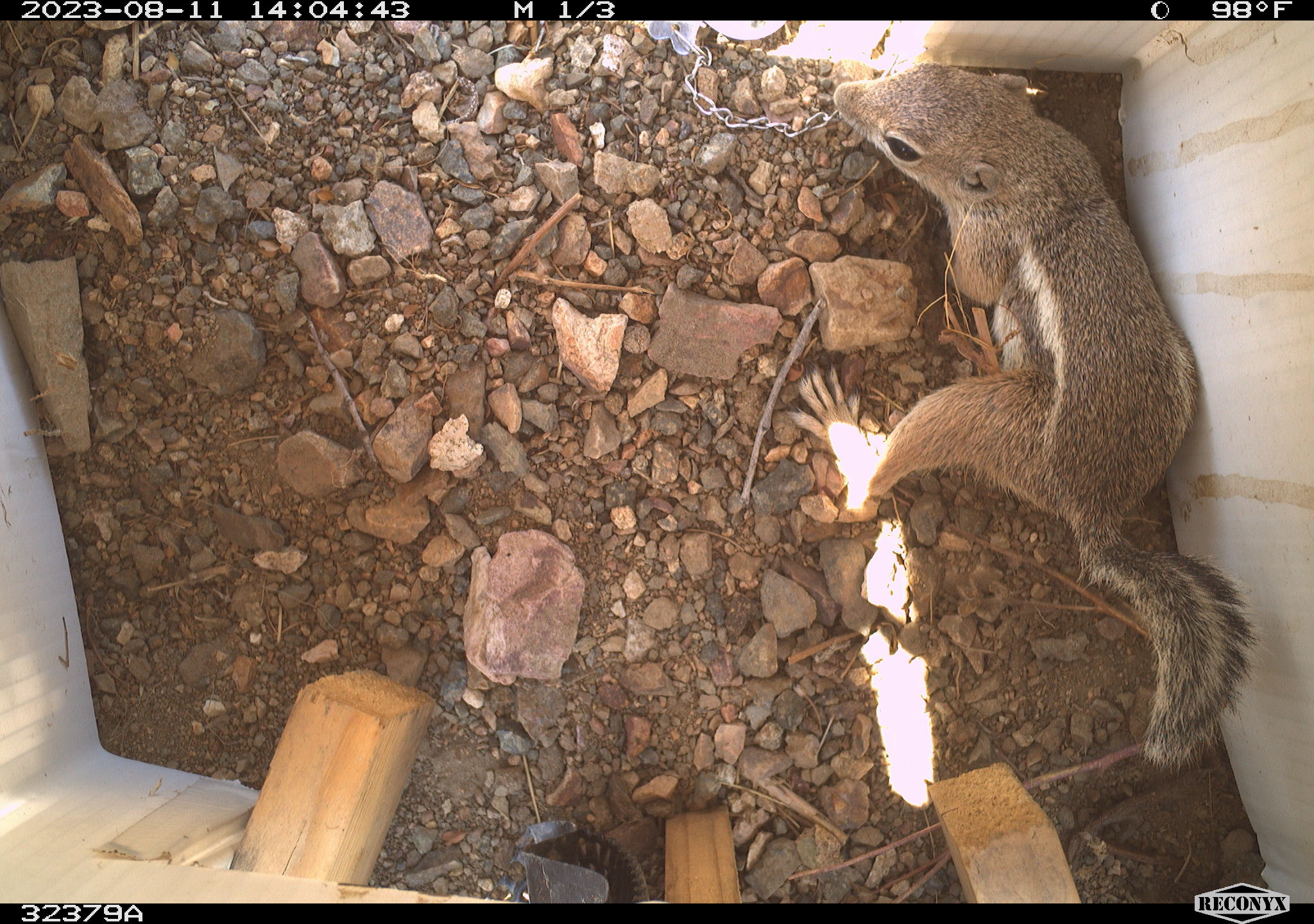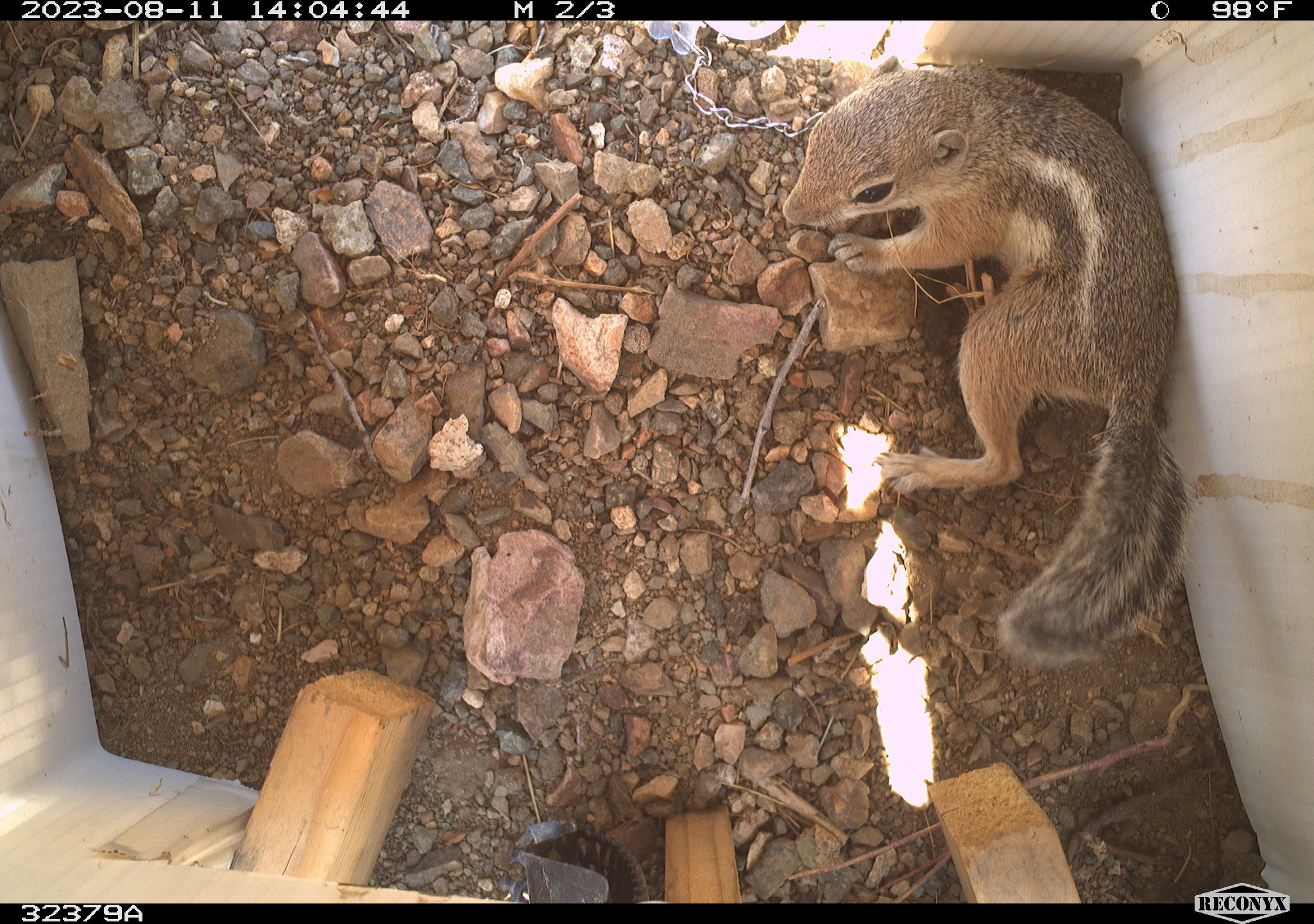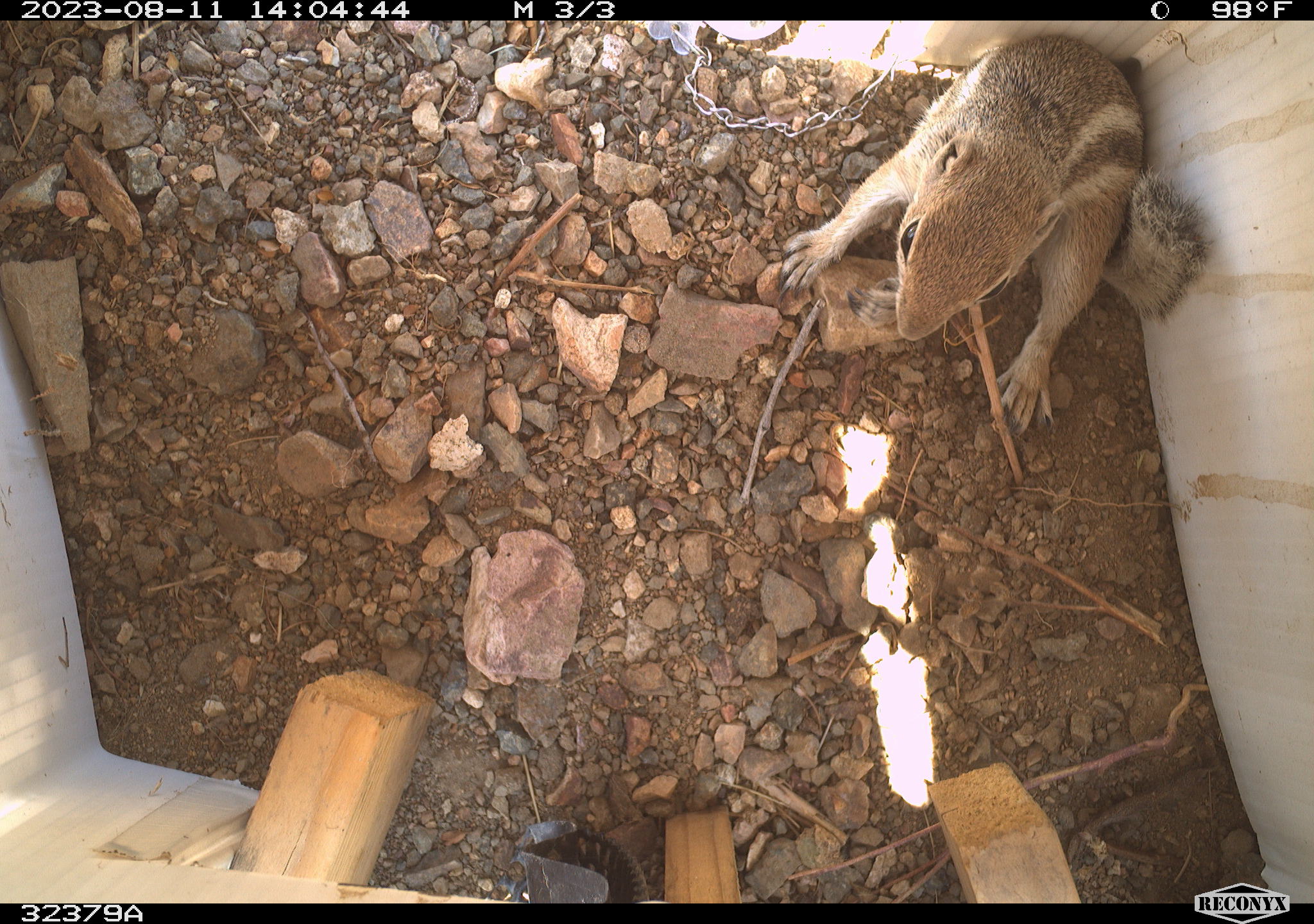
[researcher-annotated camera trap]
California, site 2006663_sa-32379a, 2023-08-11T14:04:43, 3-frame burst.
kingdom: Animalia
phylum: Chordata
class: Mammalia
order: Rodentia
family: Sciuridae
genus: Ammospermophilus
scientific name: Ammospermophilus leucurus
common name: white-tailed antelope squirrel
White-tailed antelope squirrel (Ammospermophilus leucurus).